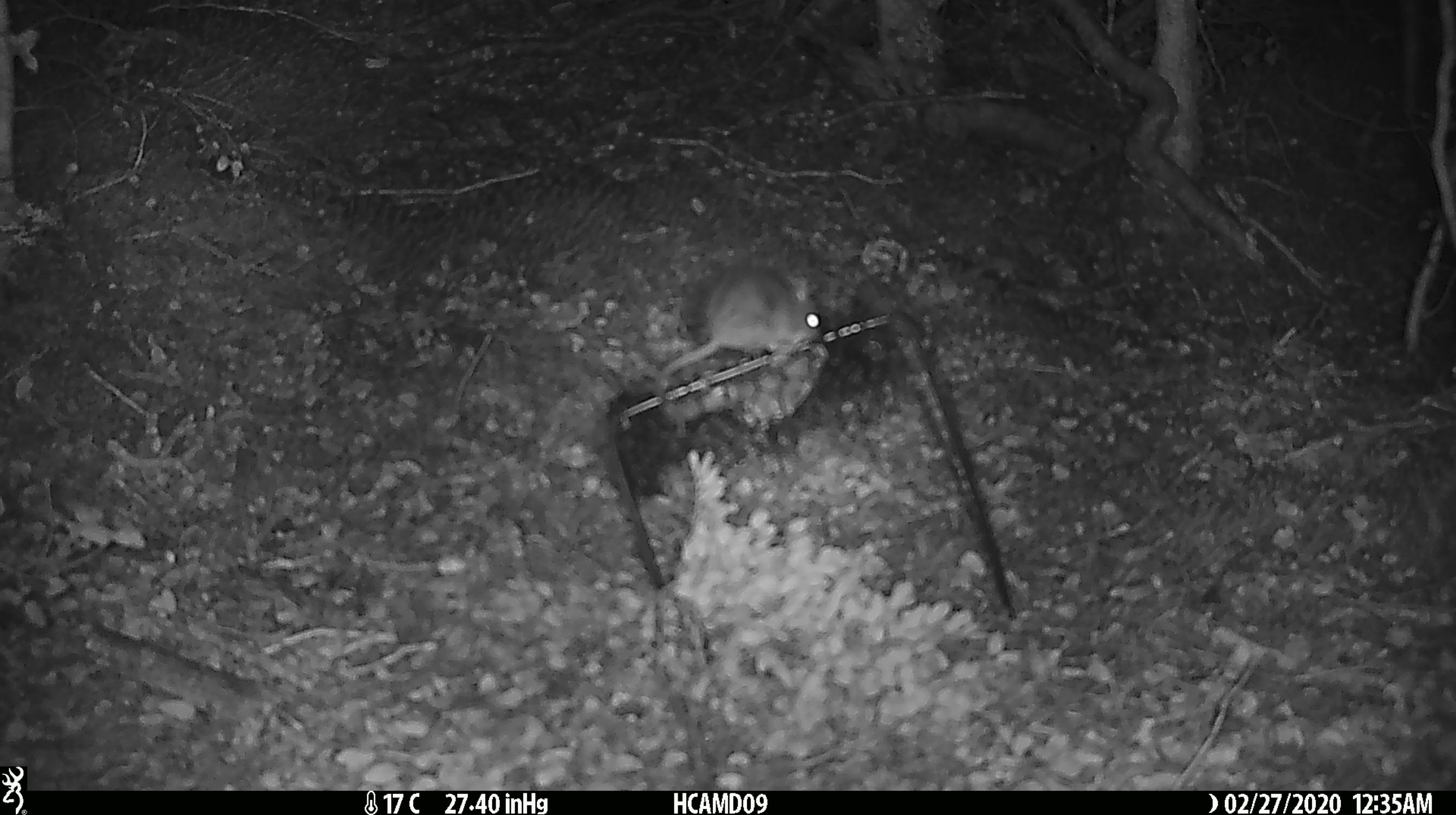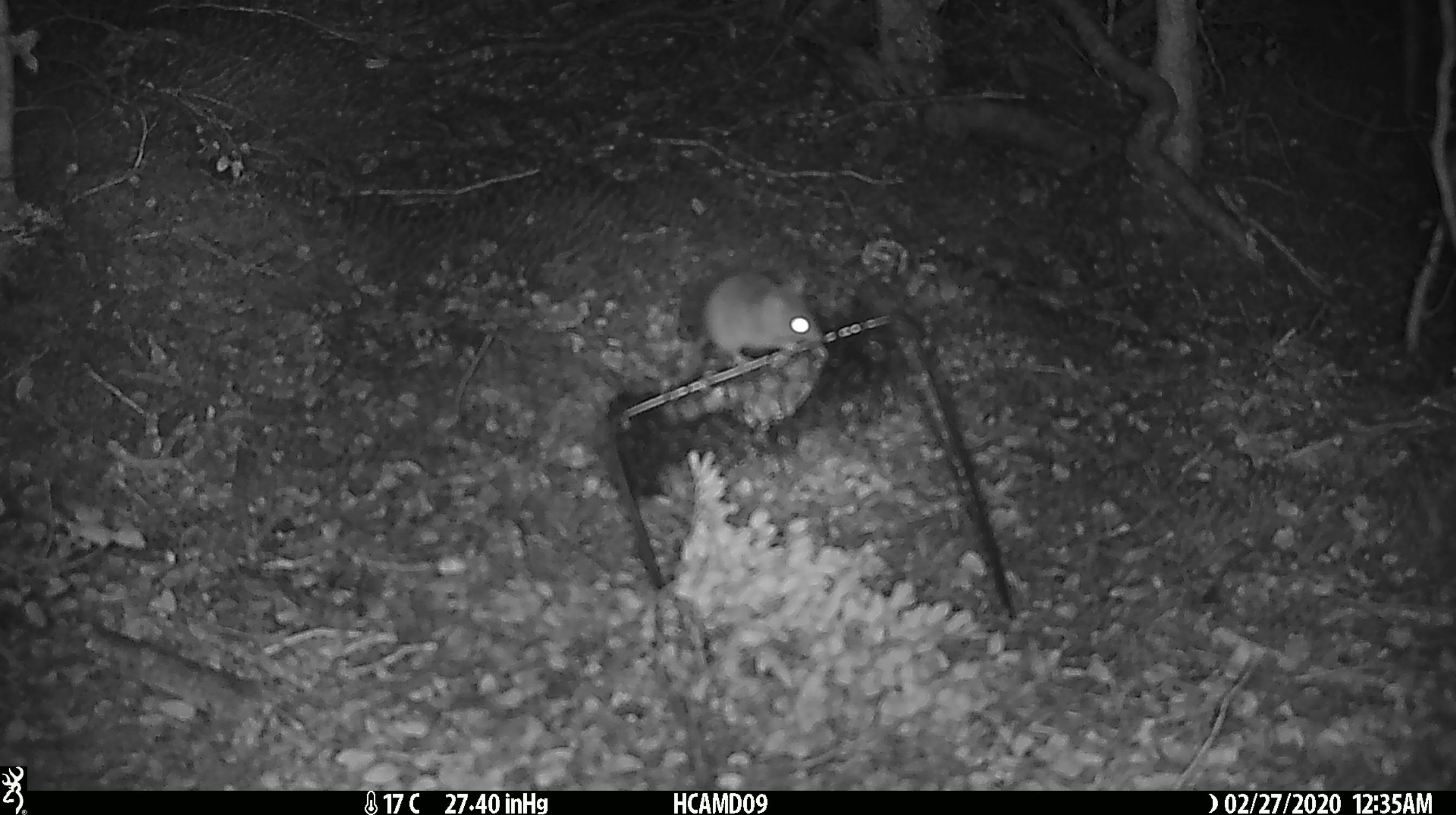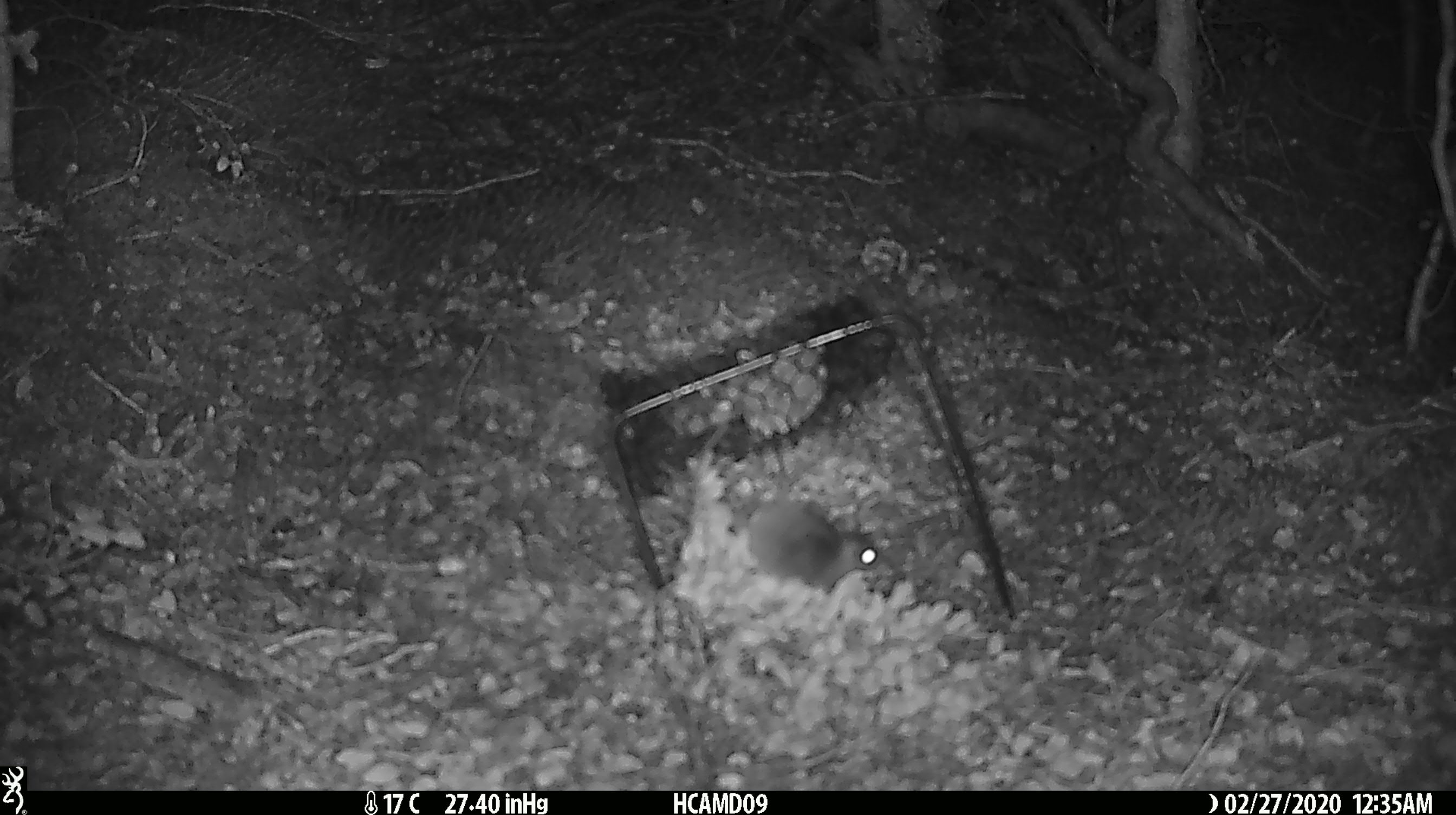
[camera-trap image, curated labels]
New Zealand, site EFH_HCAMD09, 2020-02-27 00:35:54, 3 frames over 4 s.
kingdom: Animalia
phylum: Chordata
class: Mammalia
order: Rodentia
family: Muridae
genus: Mus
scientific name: Mus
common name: mouse